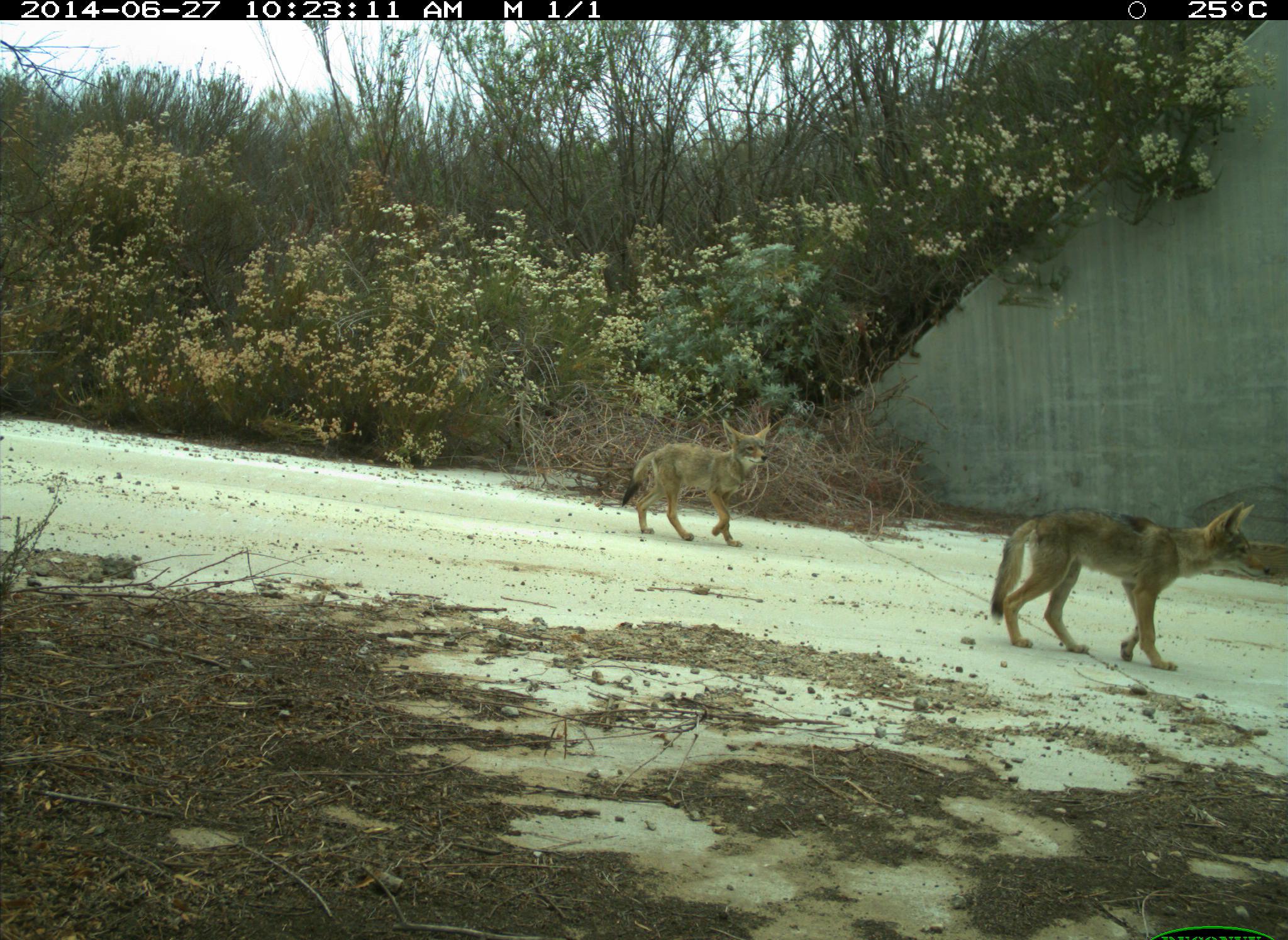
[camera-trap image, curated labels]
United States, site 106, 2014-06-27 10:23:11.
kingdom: Animalia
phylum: Chordata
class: Mammalia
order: Carnivora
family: Canidae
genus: Canis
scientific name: Canis latrans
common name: coyote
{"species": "coyote (Canis latrans)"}